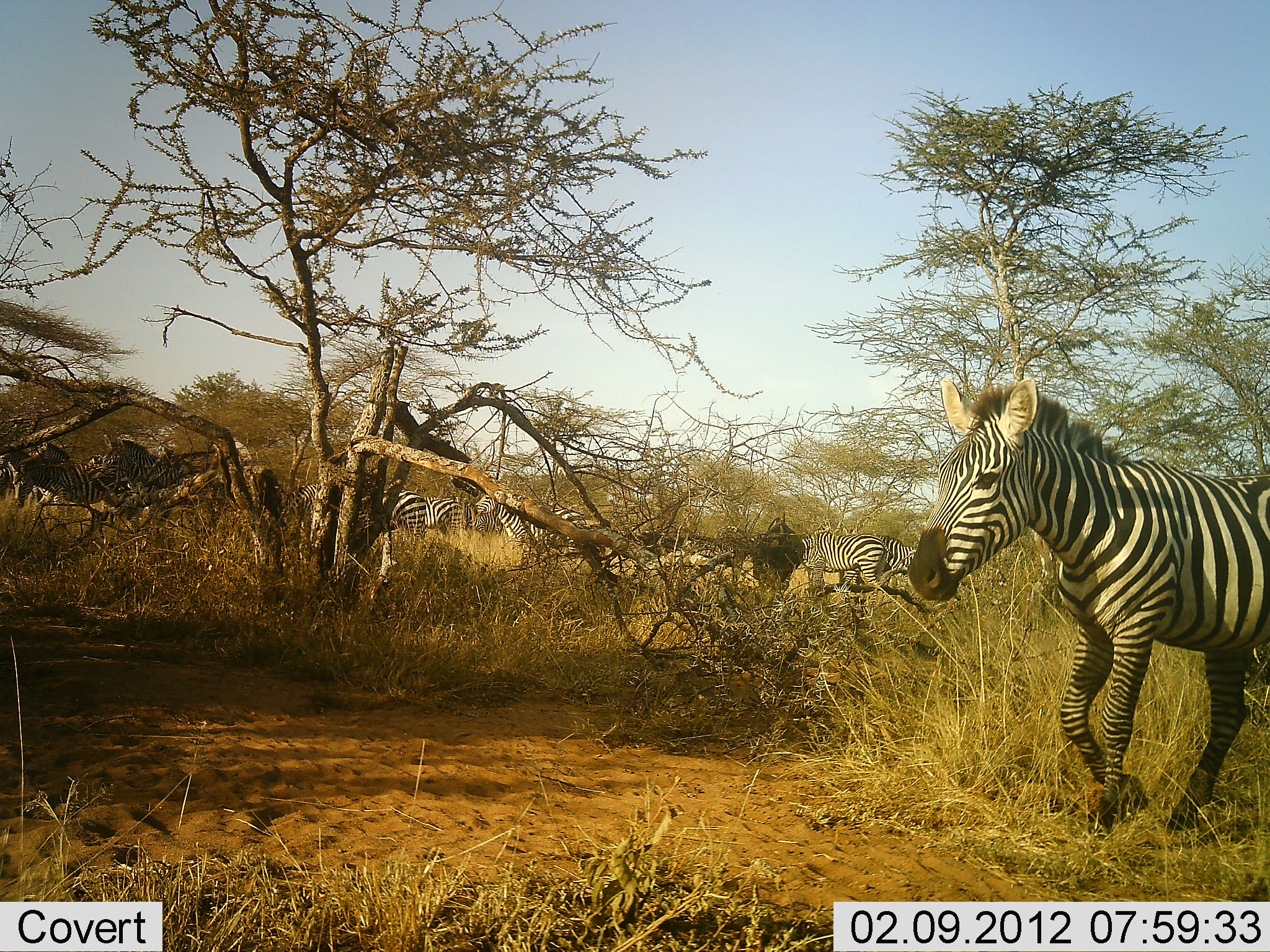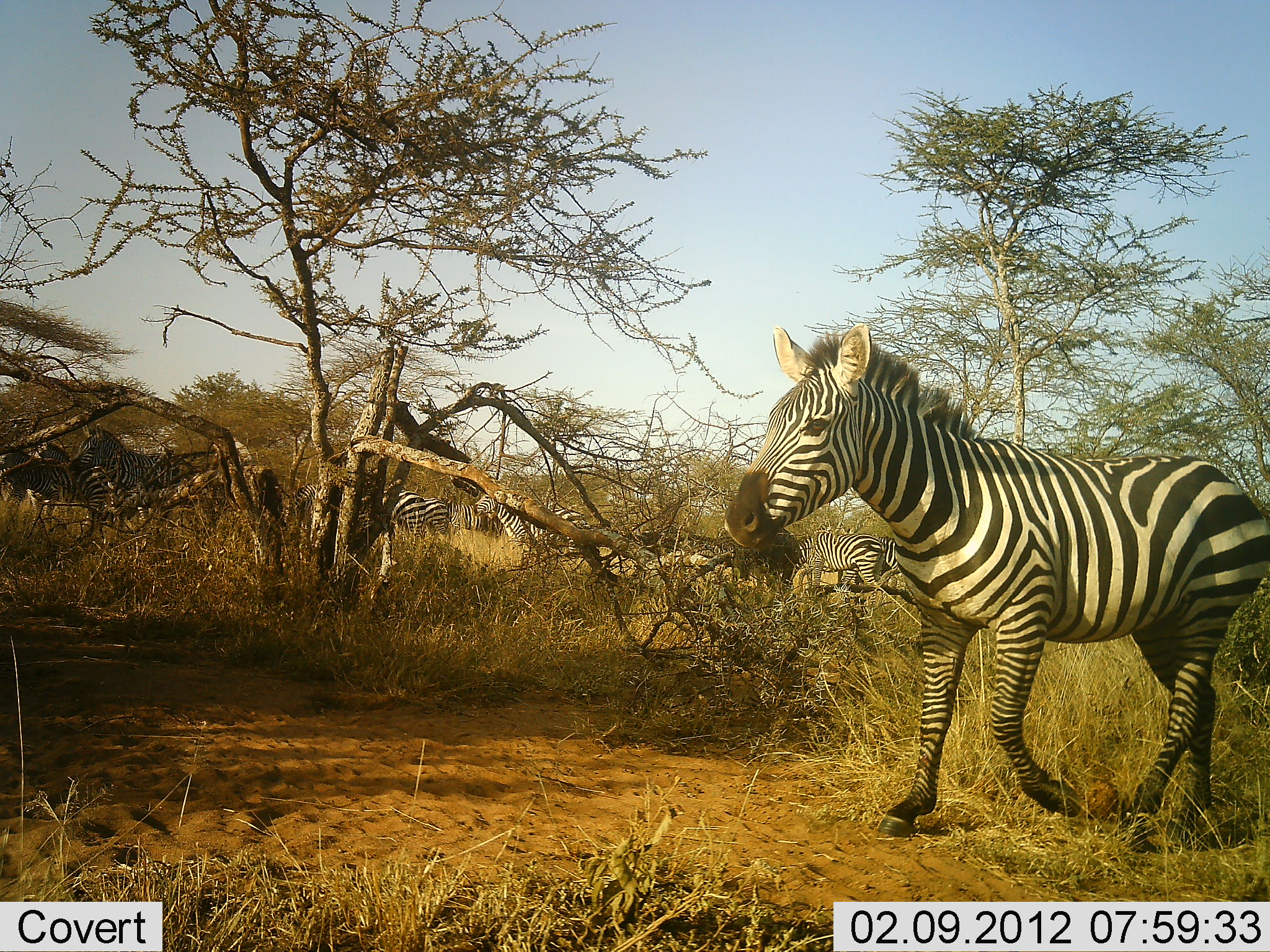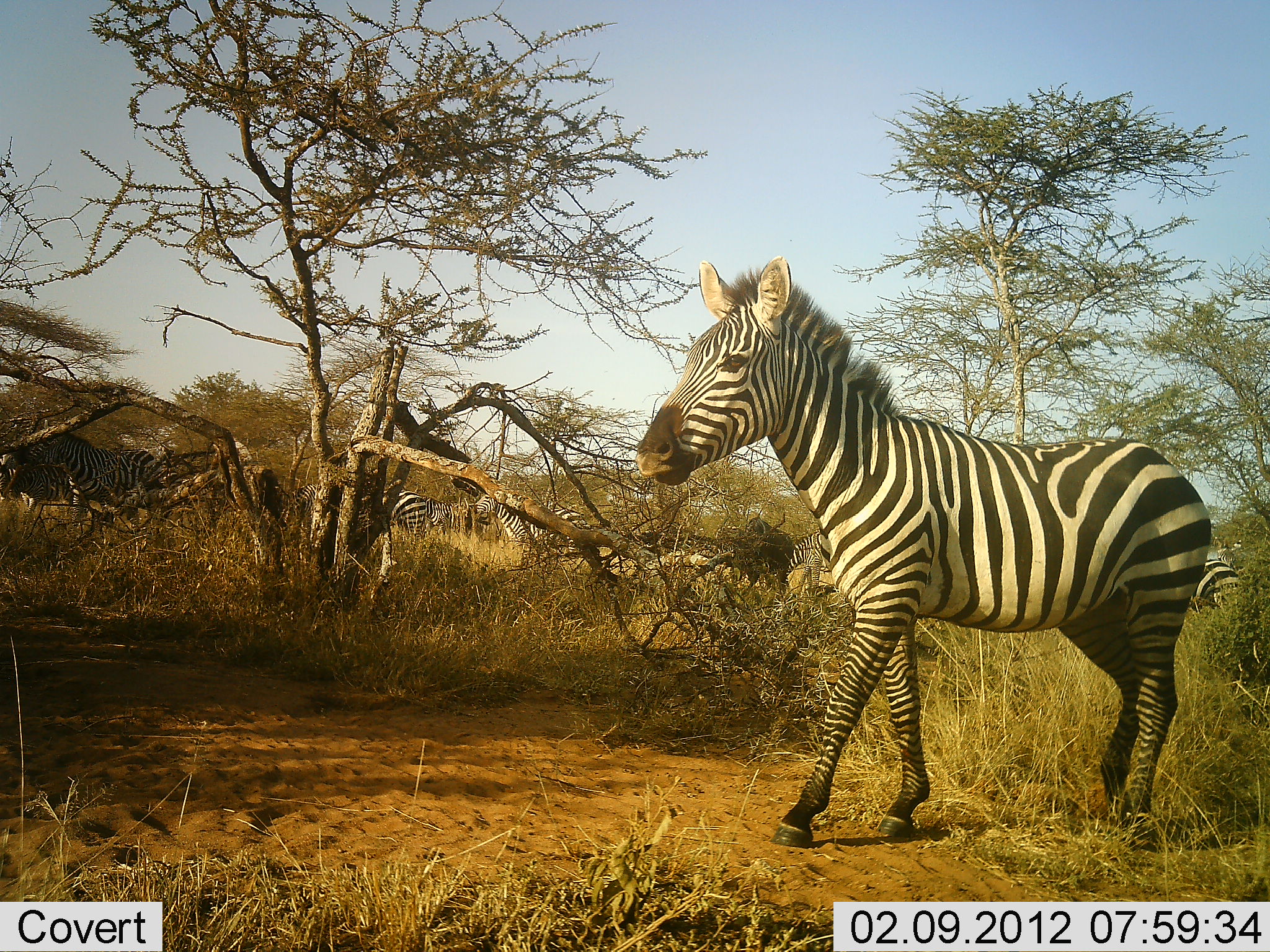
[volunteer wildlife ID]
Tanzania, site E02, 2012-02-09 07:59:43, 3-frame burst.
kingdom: Animalia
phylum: Chordata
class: Mammalia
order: Perissodactyla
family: Equidae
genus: Equus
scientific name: Equus quagga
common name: plains zebra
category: zebra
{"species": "zebra (plains zebra) (Equus quagga)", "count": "10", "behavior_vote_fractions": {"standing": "10%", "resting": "5%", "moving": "100%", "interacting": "0%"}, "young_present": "0%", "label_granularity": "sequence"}